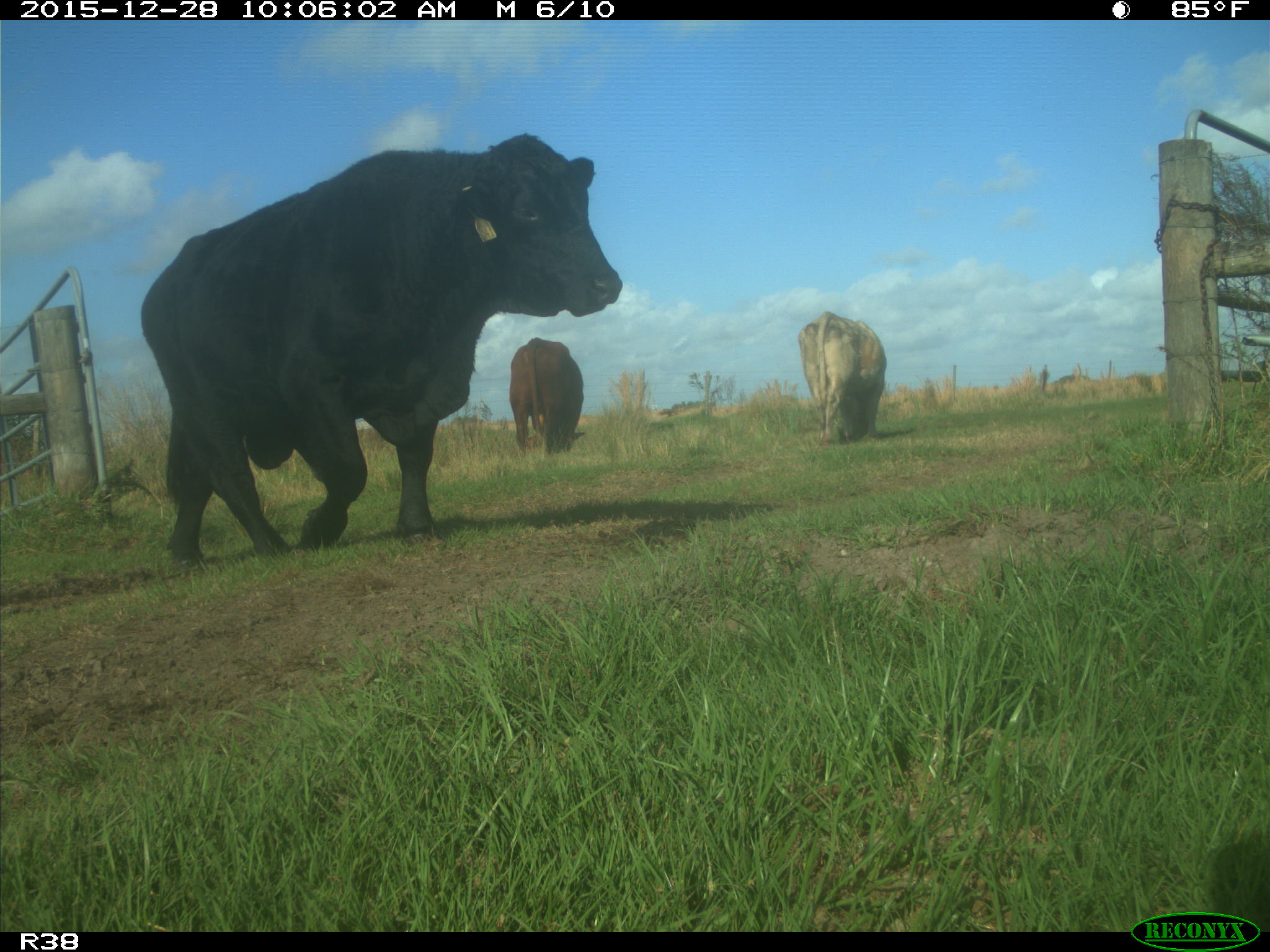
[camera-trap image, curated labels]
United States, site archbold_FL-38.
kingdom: Animalia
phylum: Chordata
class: Mammalia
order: Artiodactyla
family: Bovidae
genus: Bos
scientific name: Bos taurus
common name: domestic cow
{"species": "Bos taurus (domestic cow)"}